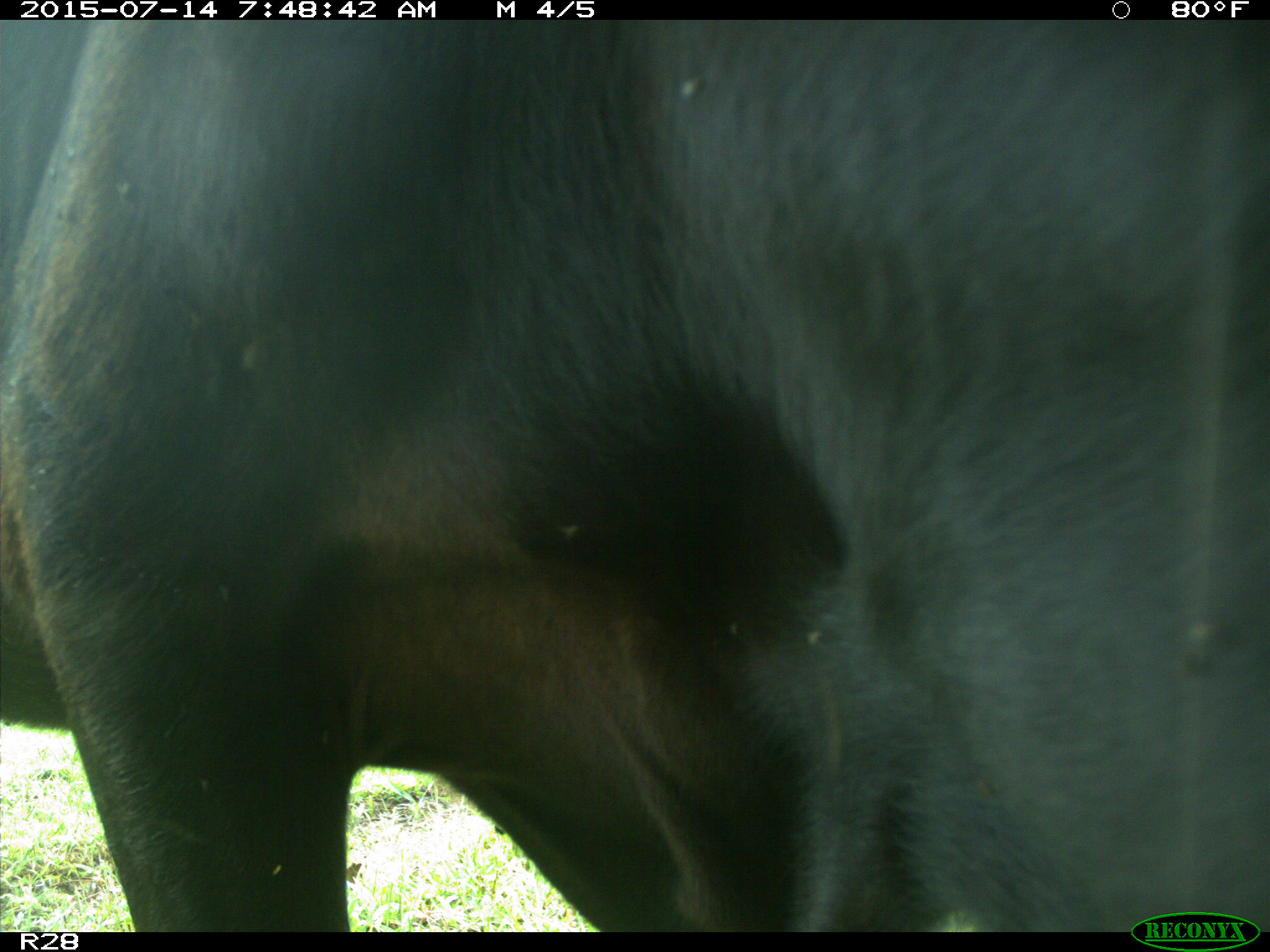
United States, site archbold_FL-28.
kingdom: Animalia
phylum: Chordata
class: Mammalia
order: Artiodactyla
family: Bovidae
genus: Bos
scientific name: Bos taurus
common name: domestic cow